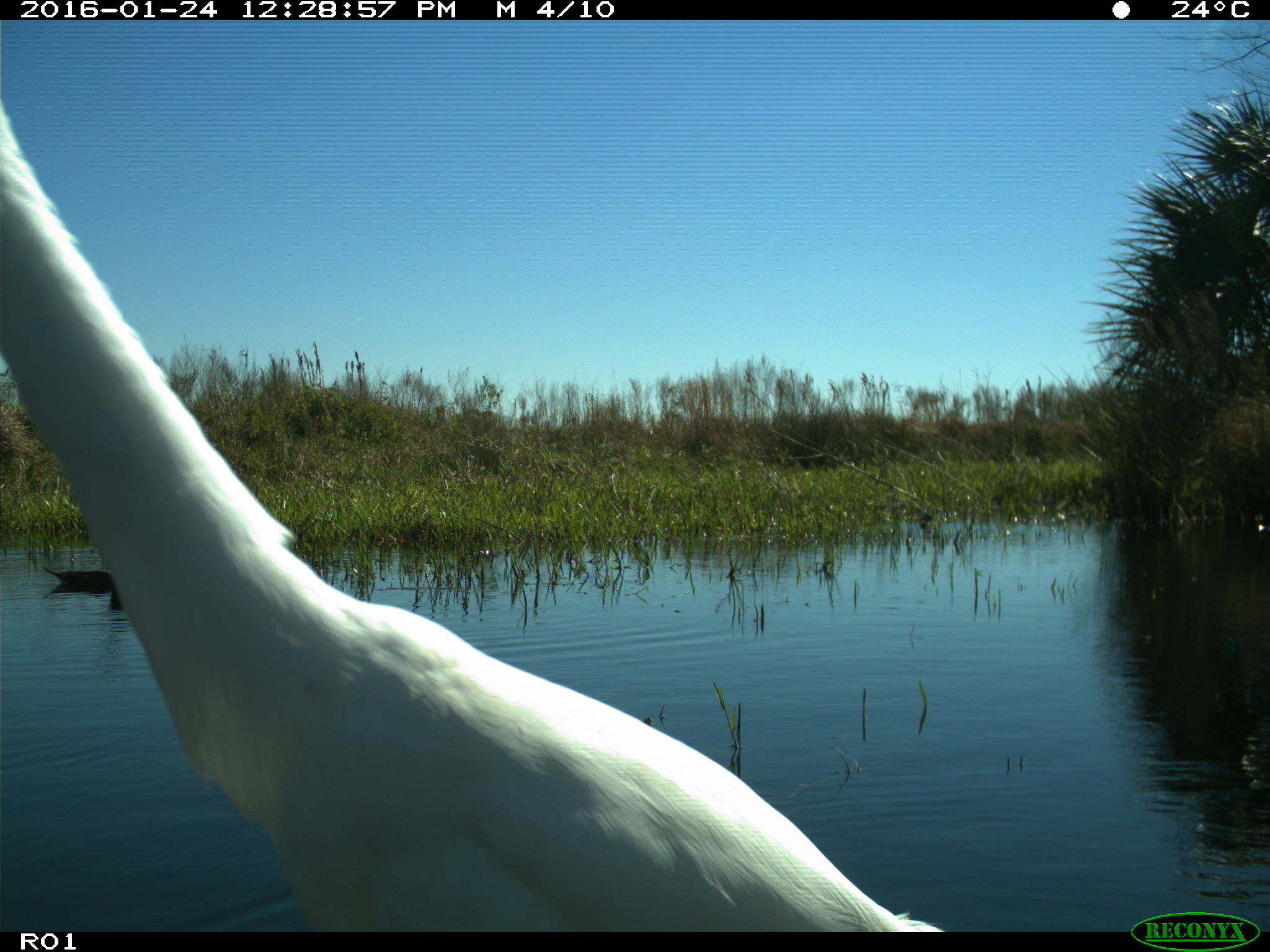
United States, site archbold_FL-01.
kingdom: Animalia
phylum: Chordata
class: Aves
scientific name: Aves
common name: birds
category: unidentified bird